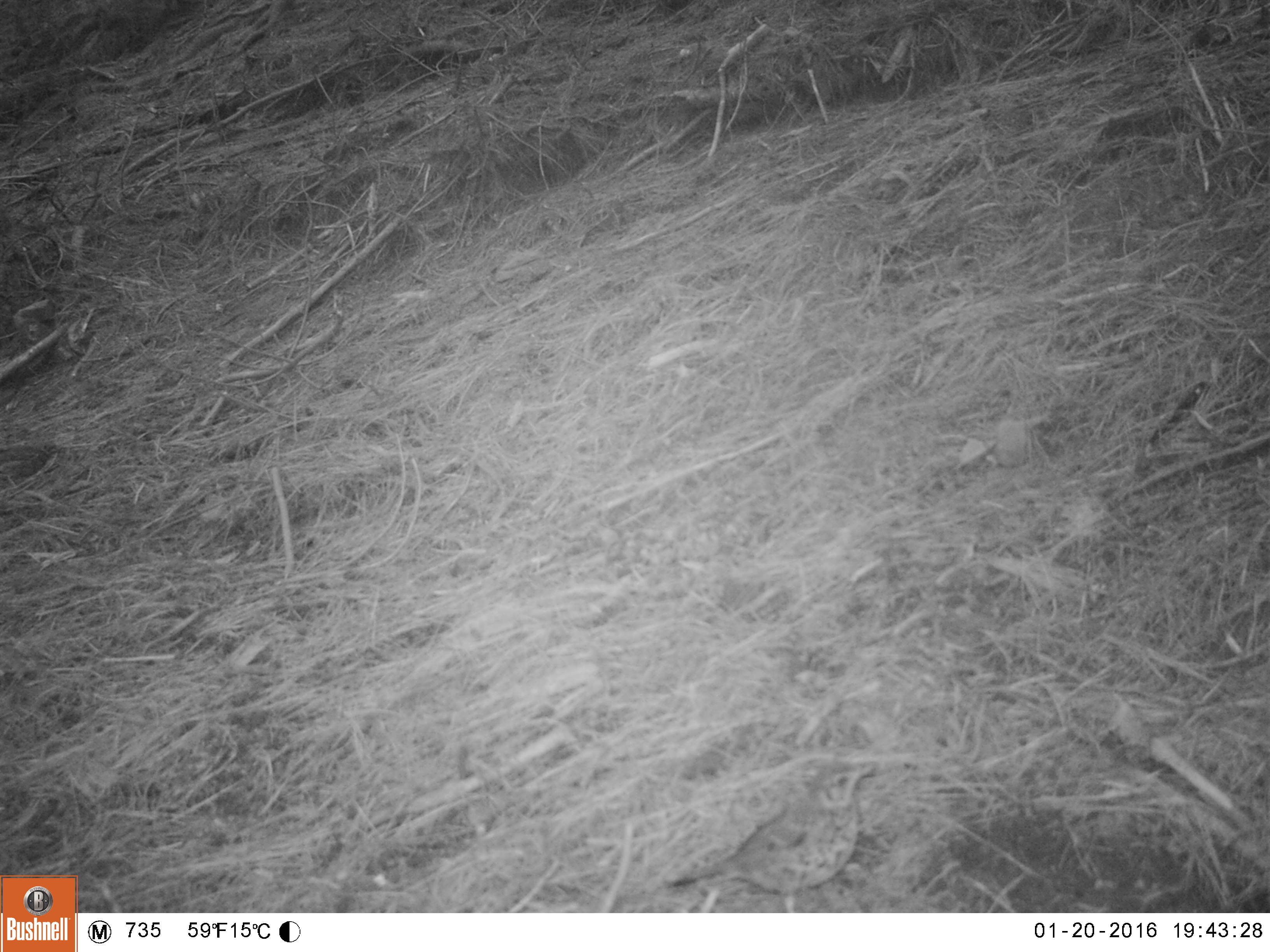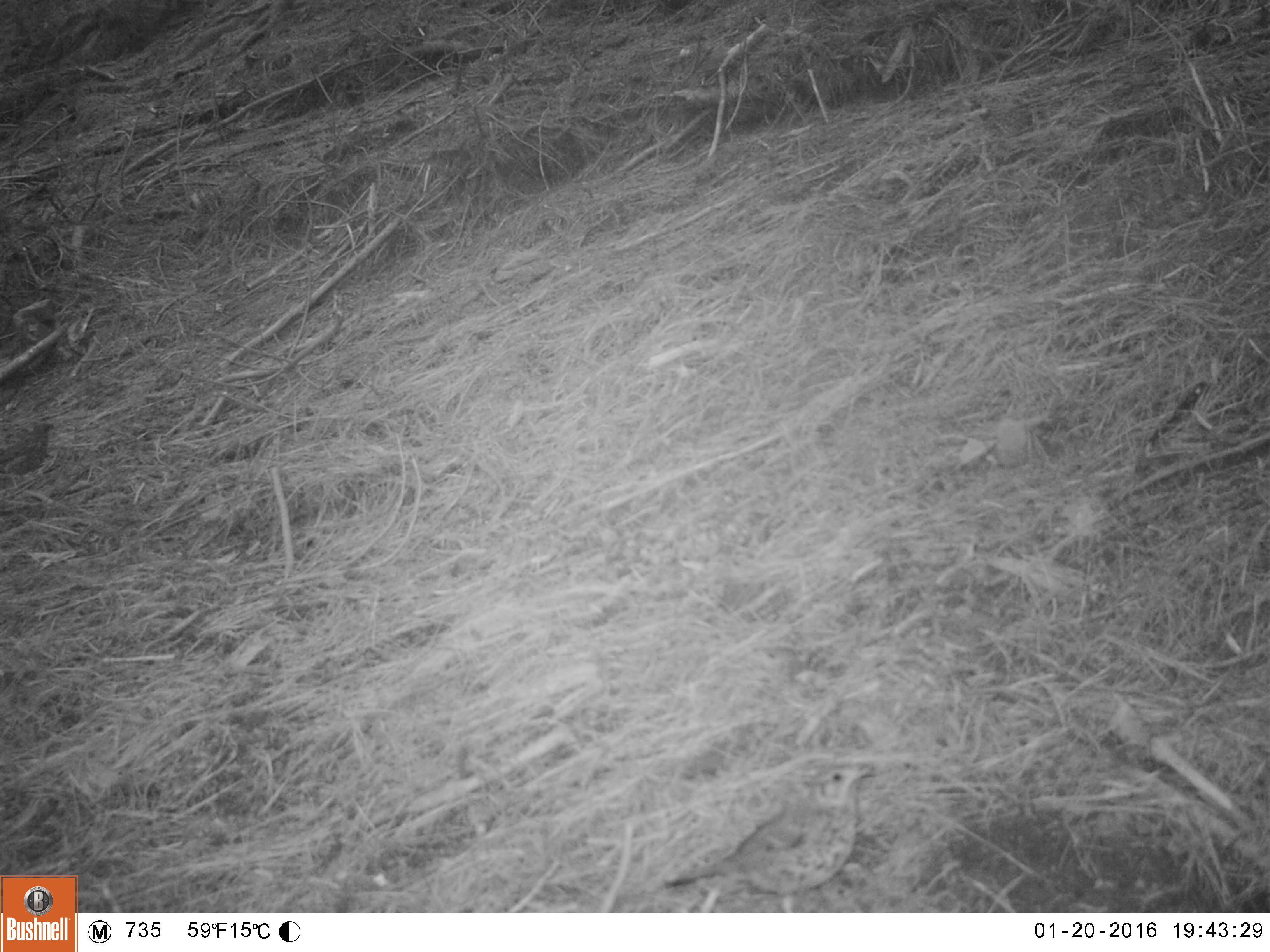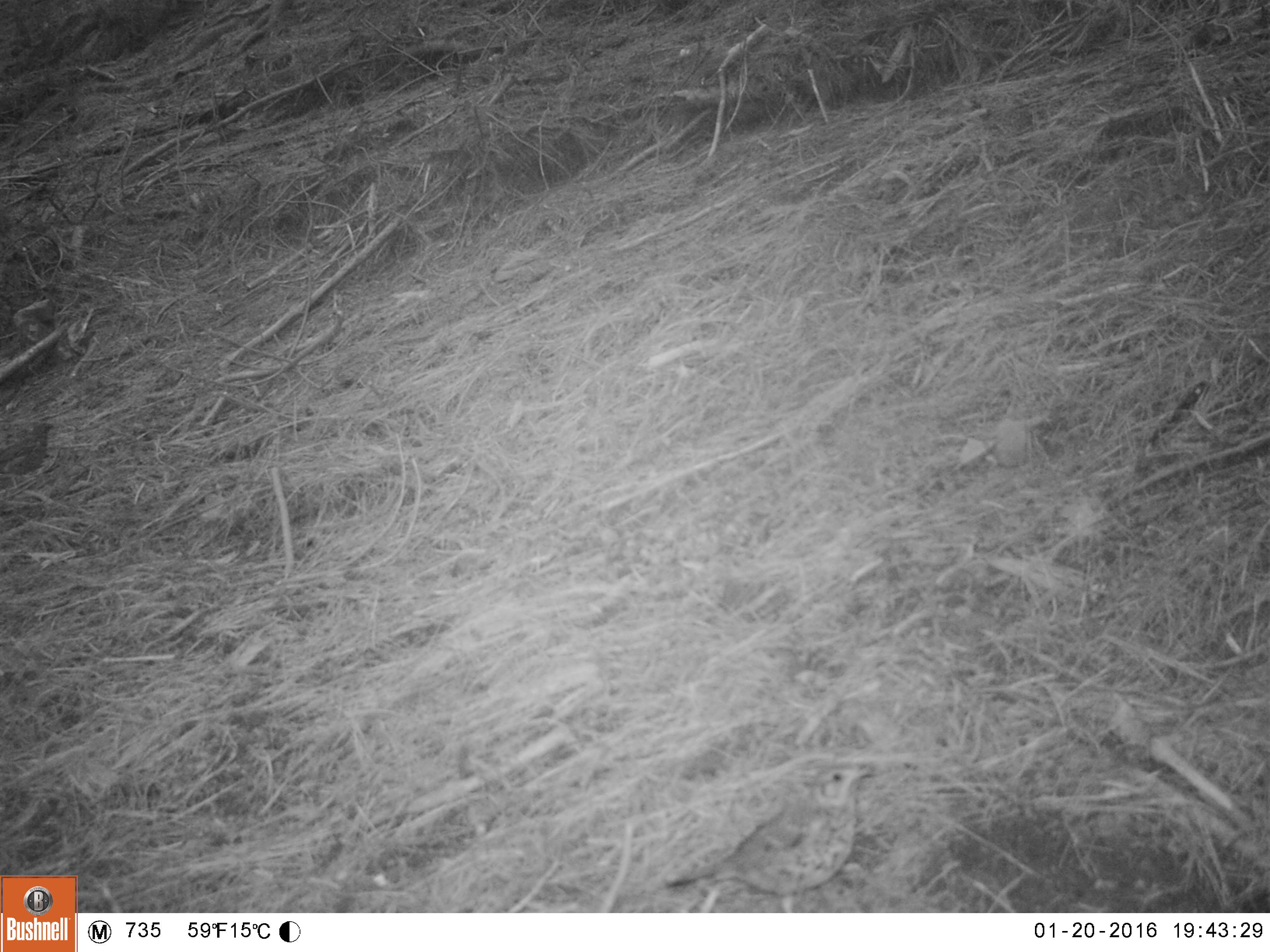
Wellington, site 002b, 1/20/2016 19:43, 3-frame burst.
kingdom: Animalia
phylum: Chordata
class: Aves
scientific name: Aves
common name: bird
Bird (Aves).